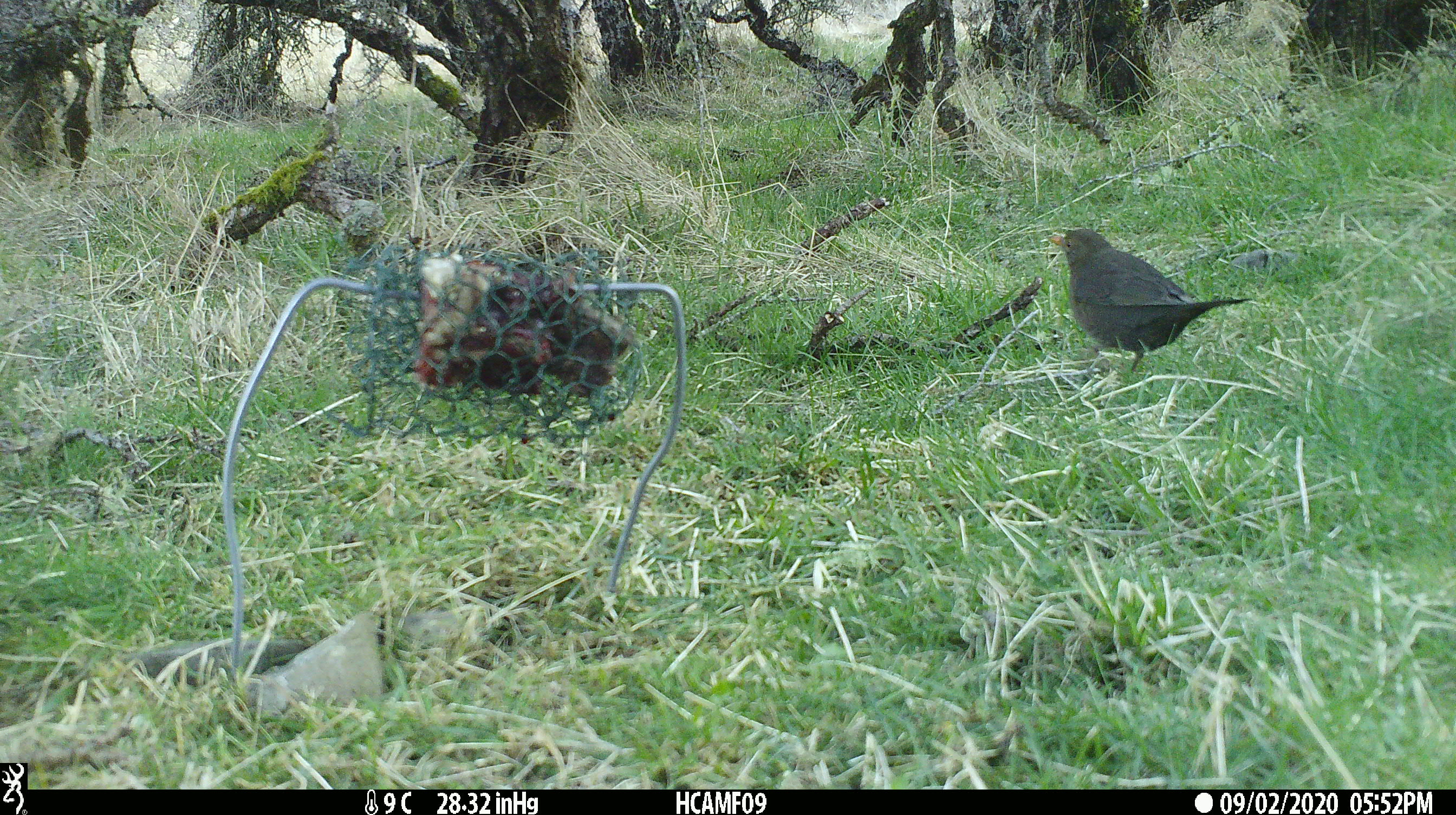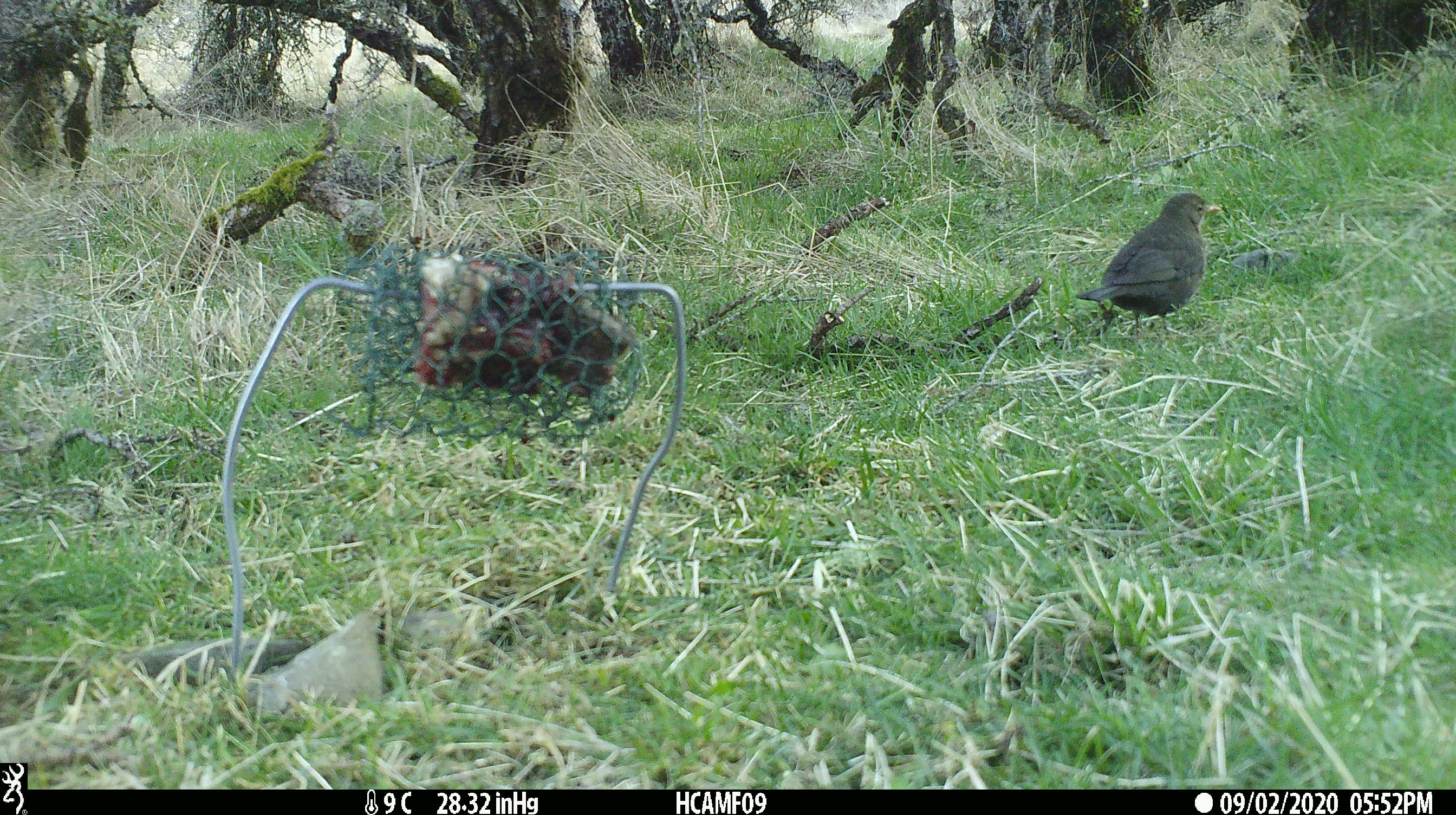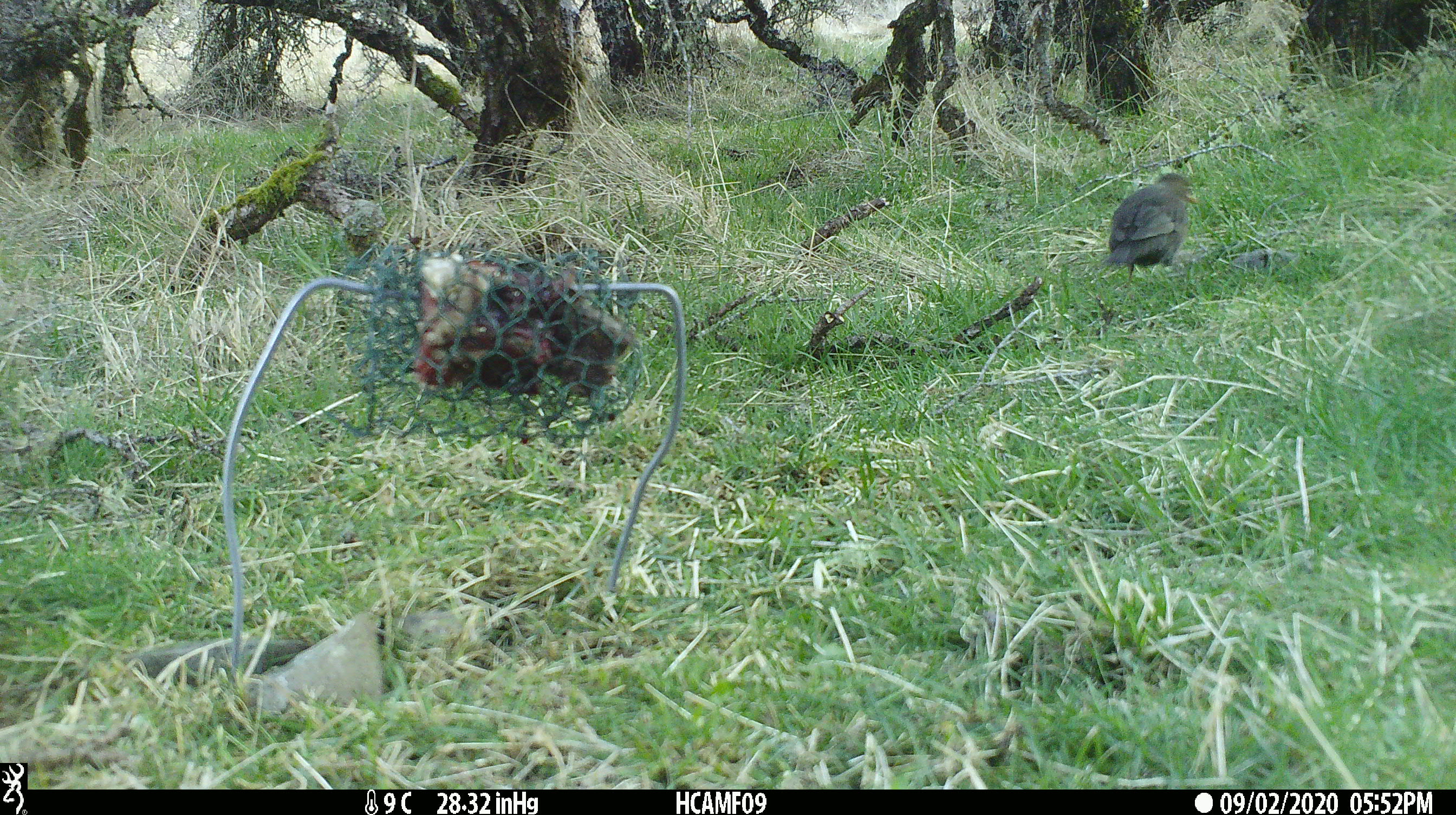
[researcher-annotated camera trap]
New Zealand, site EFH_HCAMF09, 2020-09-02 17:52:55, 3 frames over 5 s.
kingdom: Animalia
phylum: Chordata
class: Aves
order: Passeriformes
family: Turdidae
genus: Turdus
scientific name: Turdus merula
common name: eurasian blackbird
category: blackbird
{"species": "blackbird (eurasian blackbird) (Turdus merula)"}